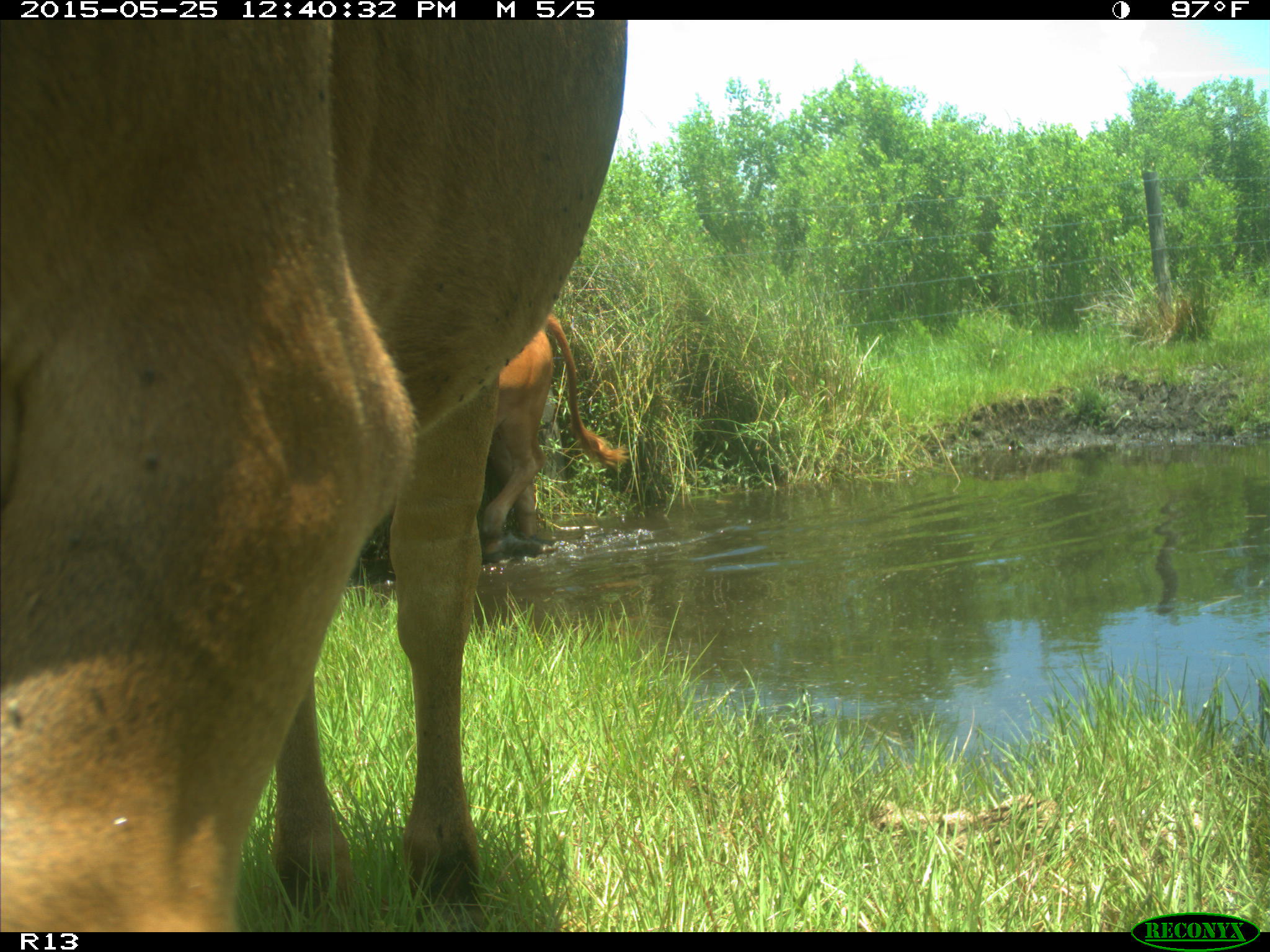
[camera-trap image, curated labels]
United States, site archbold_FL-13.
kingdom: Animalia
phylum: Chordata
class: Mammalia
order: Artiodactyla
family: Bovidae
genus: Bos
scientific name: Bos taurus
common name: domestic cow